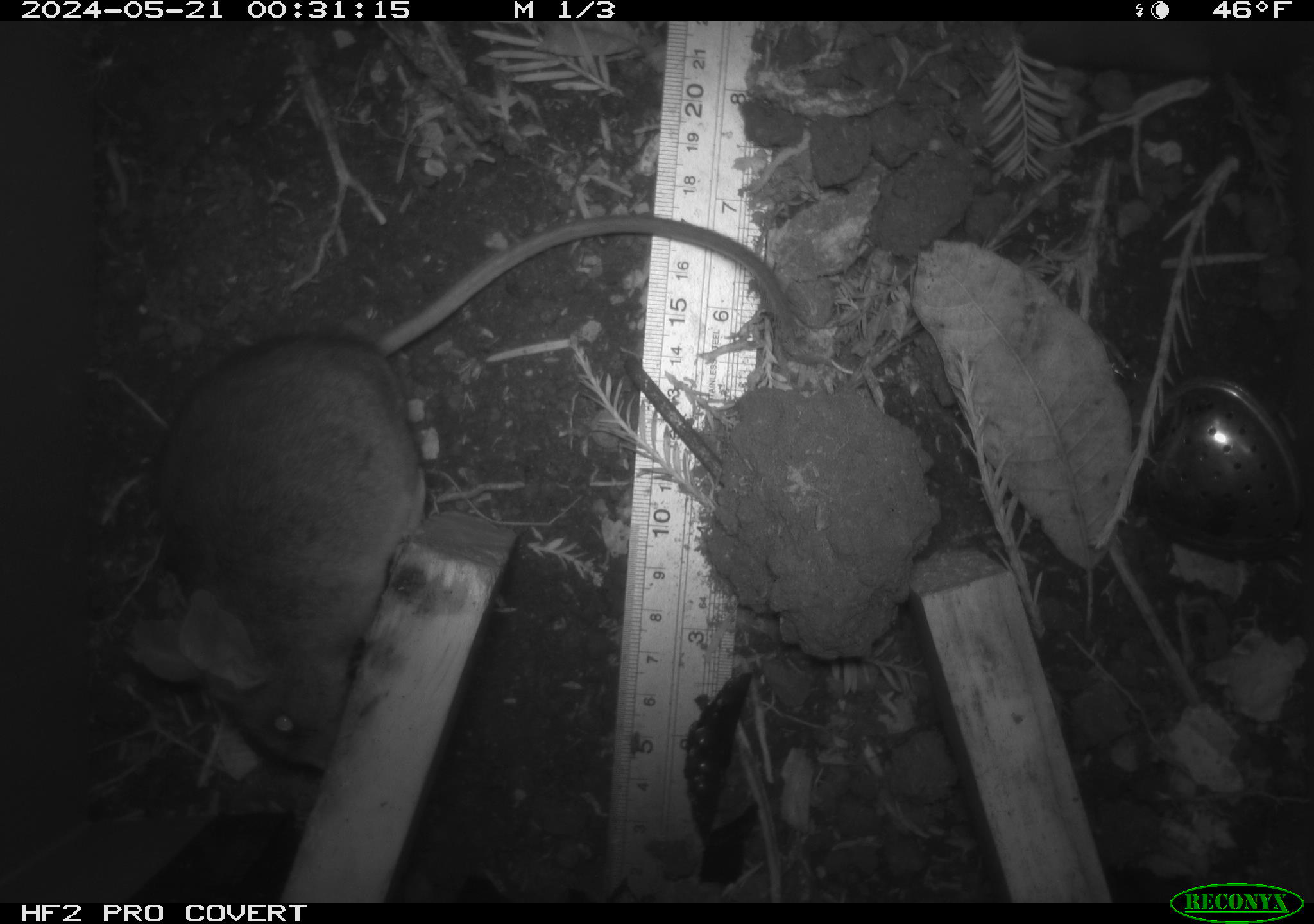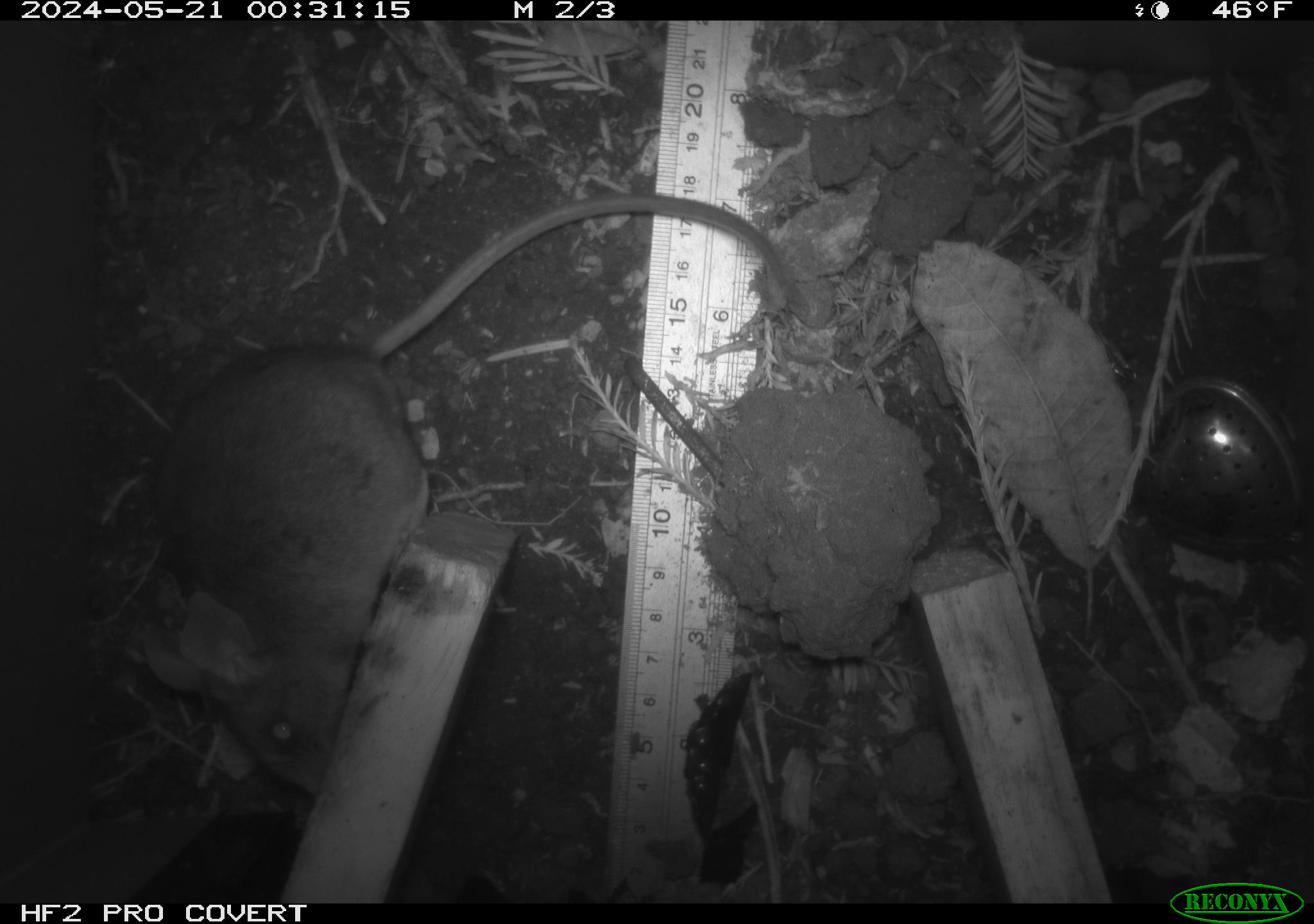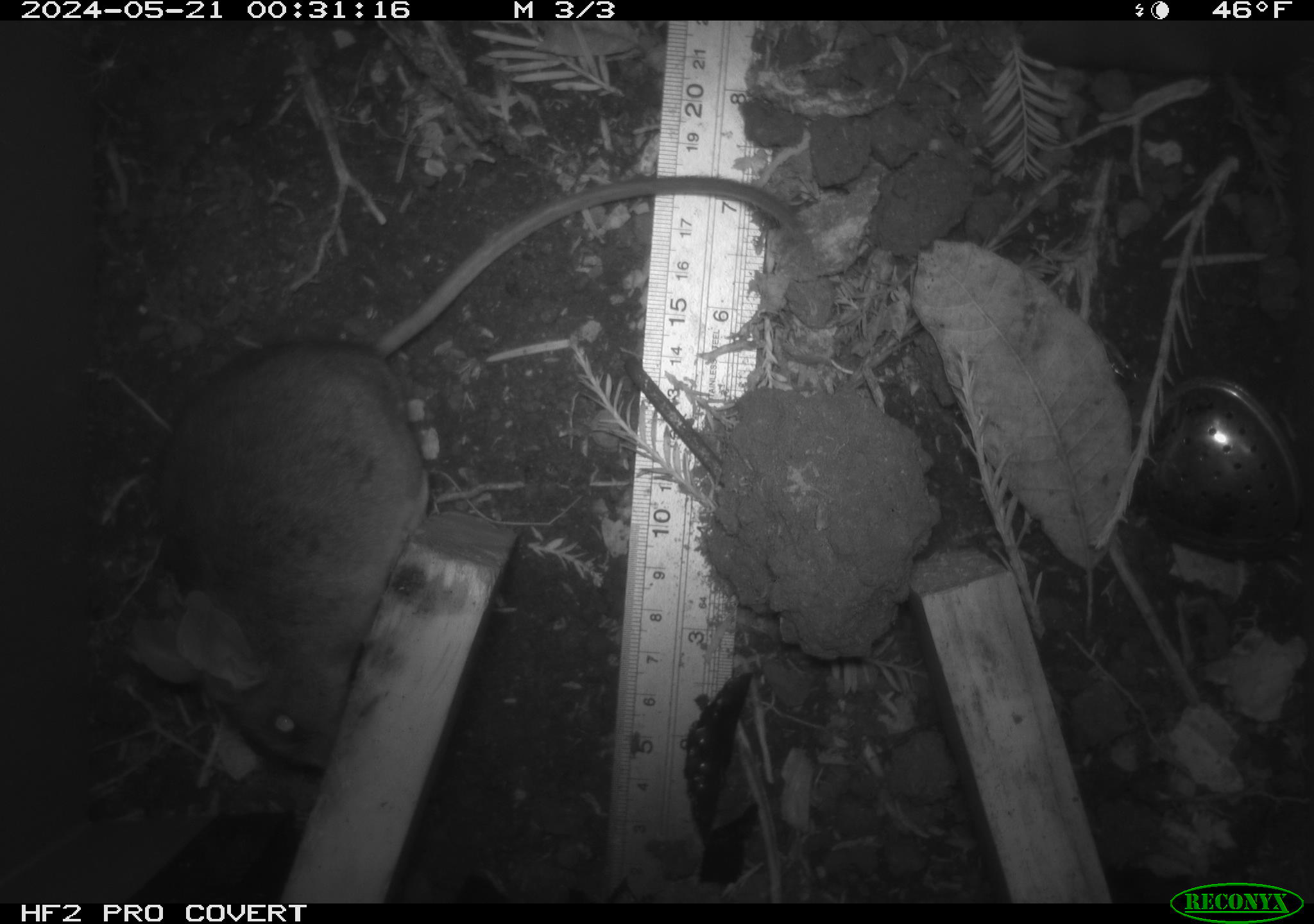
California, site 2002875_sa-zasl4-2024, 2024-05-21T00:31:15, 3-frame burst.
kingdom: Animalia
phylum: Chordata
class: Mammalia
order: Rodentia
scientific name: Rodentia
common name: rodent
Rodent (Rodentia).